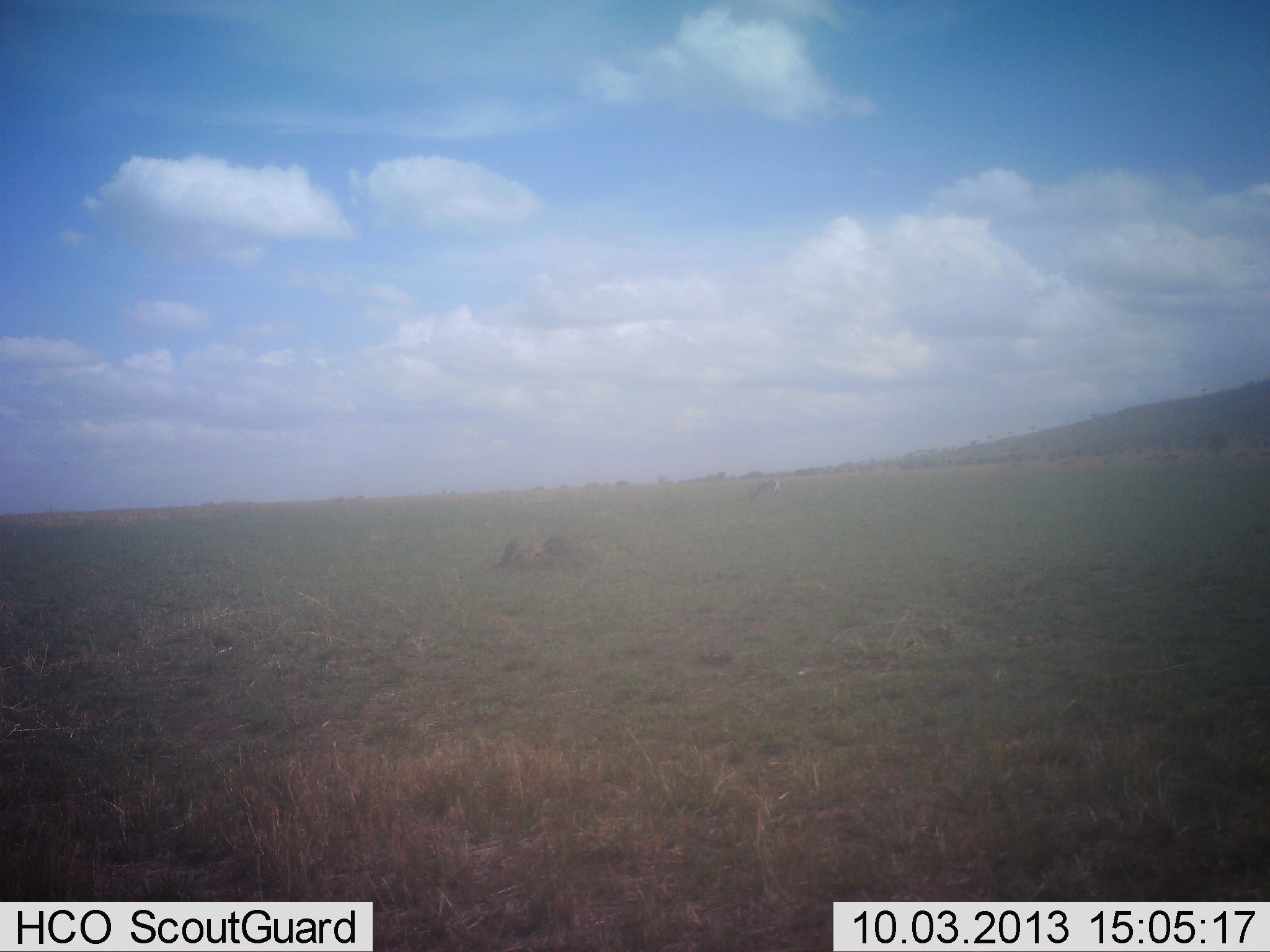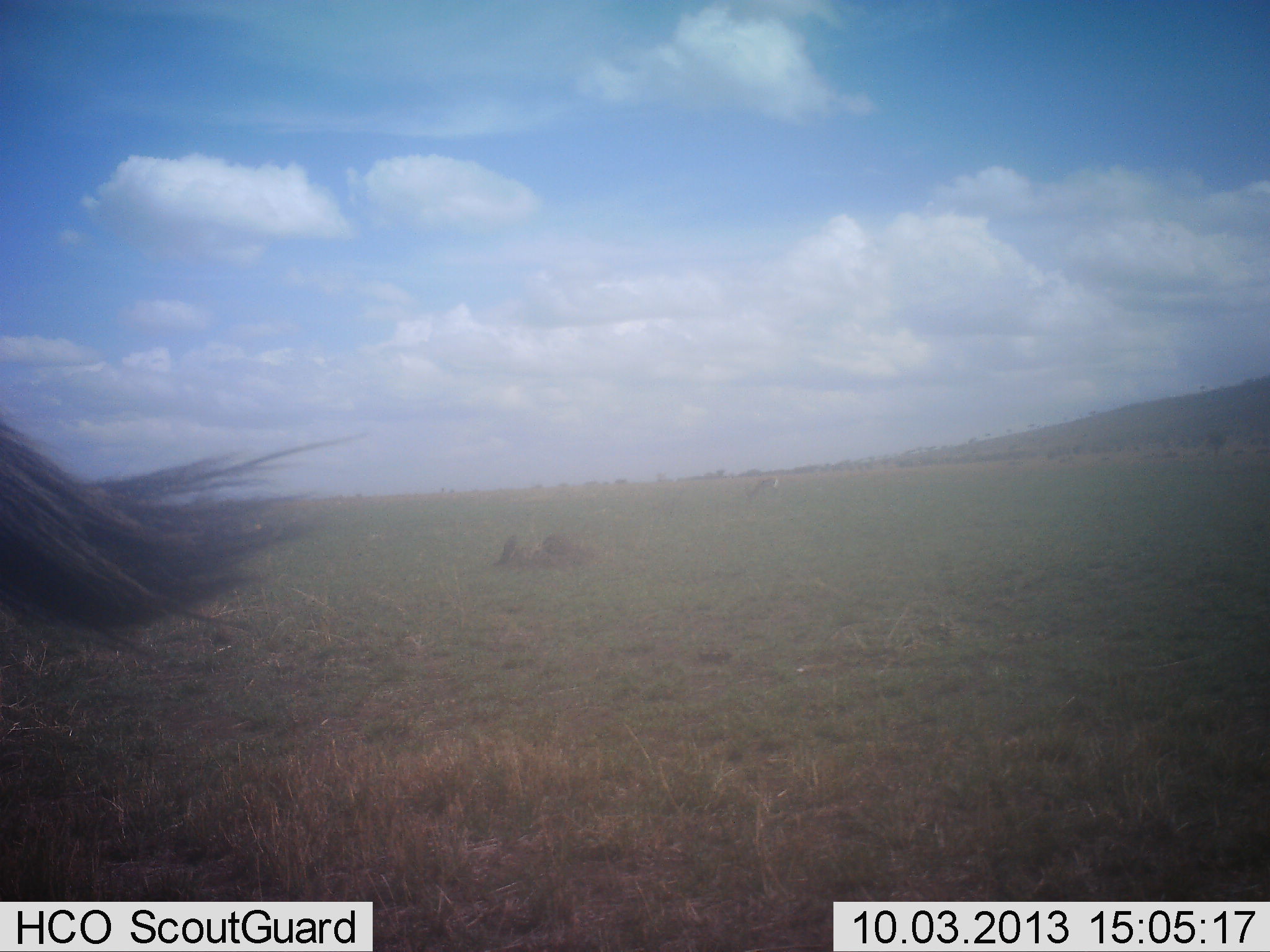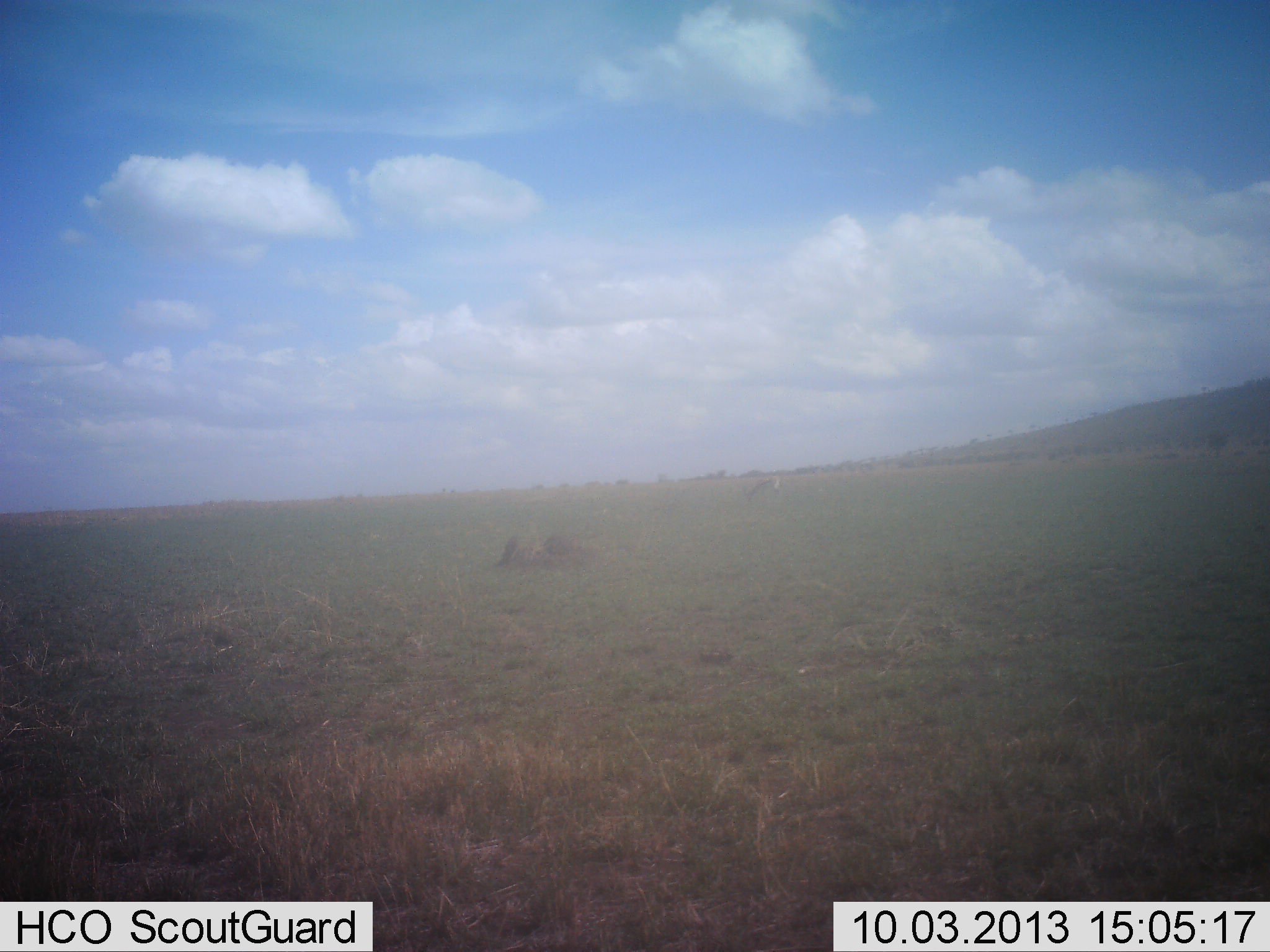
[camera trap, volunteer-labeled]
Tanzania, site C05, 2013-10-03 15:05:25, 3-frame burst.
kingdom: Animalia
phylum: Chordata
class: Mammalia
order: Artiodactyla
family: Bovidae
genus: Connochaetes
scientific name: Connochaetes taurinus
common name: blue wildebeest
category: wildebeest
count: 1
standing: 100%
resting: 0%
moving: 0%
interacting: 0%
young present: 0%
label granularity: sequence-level